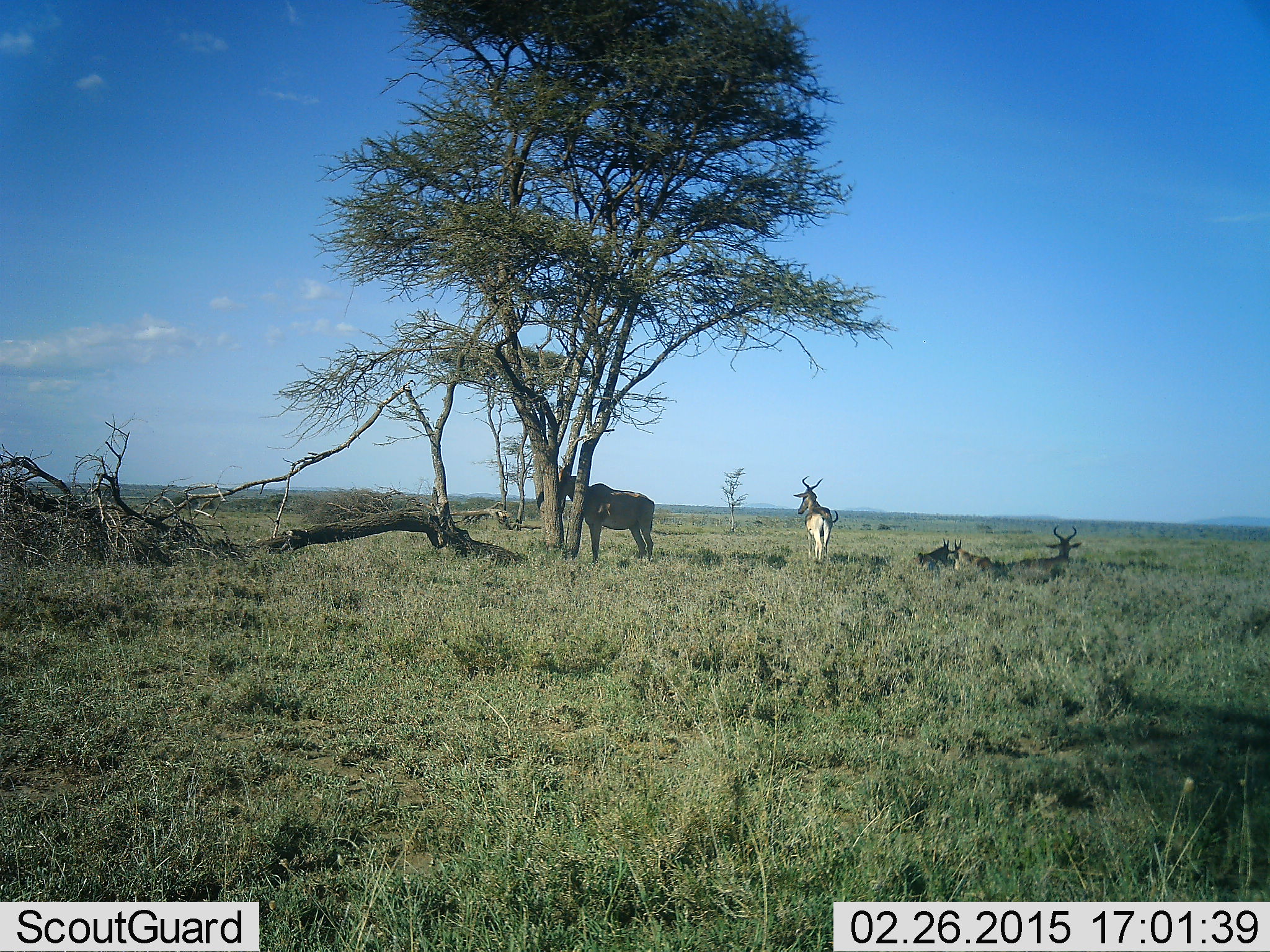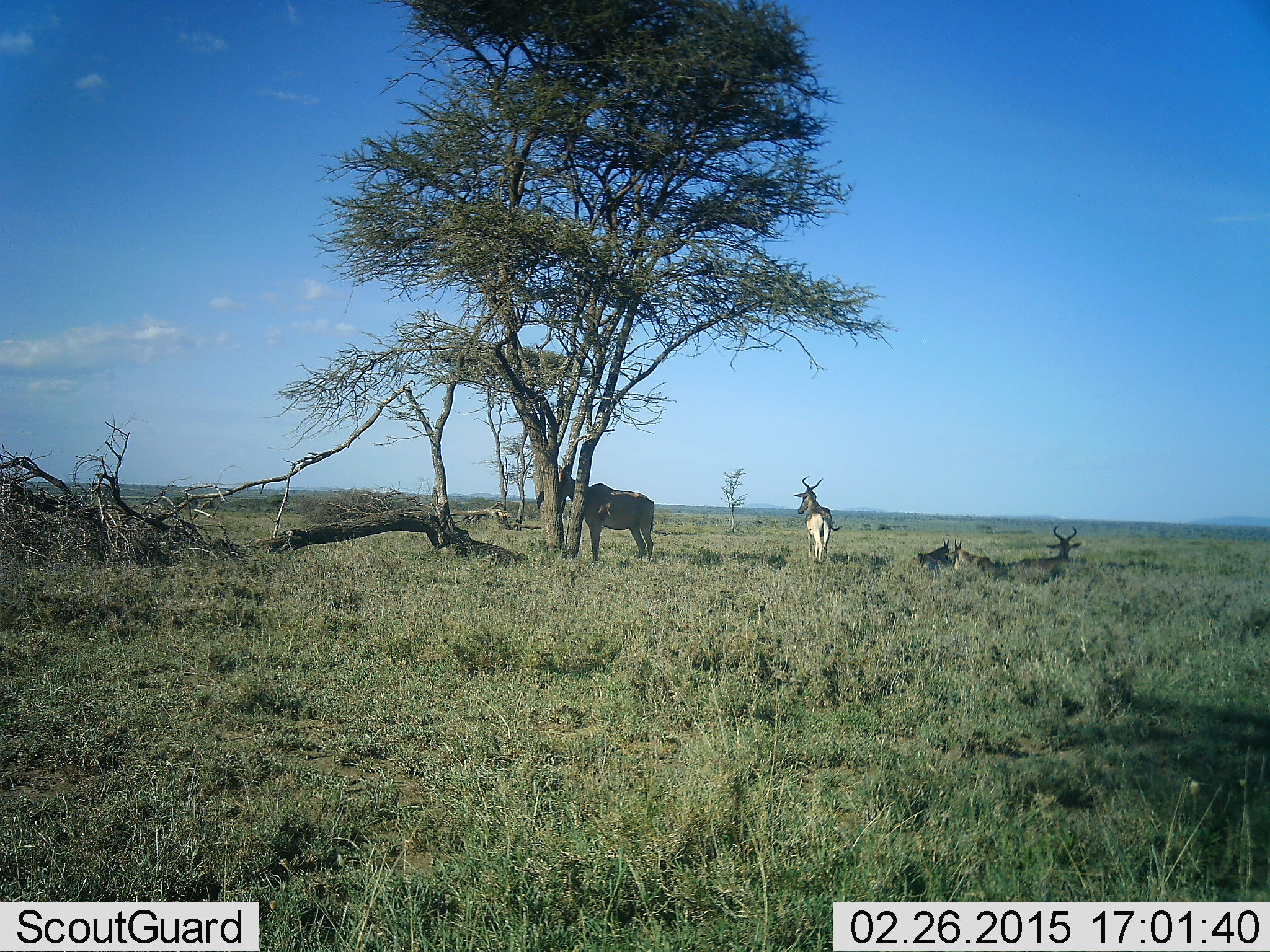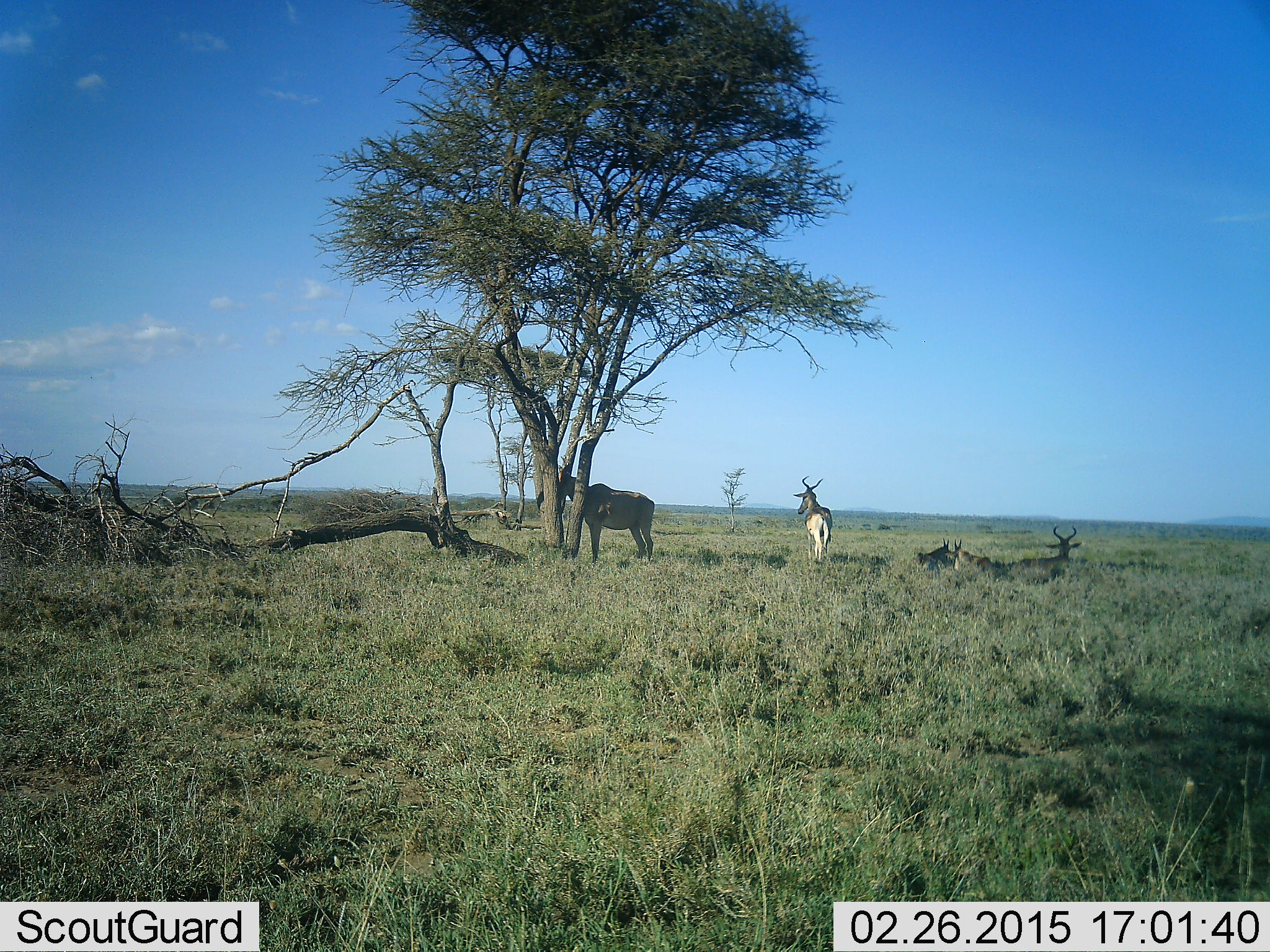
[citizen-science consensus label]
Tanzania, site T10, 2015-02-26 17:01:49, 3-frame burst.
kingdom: Animalia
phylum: Chordata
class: Mammalia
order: Artiodactyla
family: Bovidae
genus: Alcelaphus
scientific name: Alcelaphus buselaphus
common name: hartebeest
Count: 4.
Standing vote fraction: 90%.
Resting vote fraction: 60%.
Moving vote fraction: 0%.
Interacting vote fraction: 0%.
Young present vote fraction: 10%.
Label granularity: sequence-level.